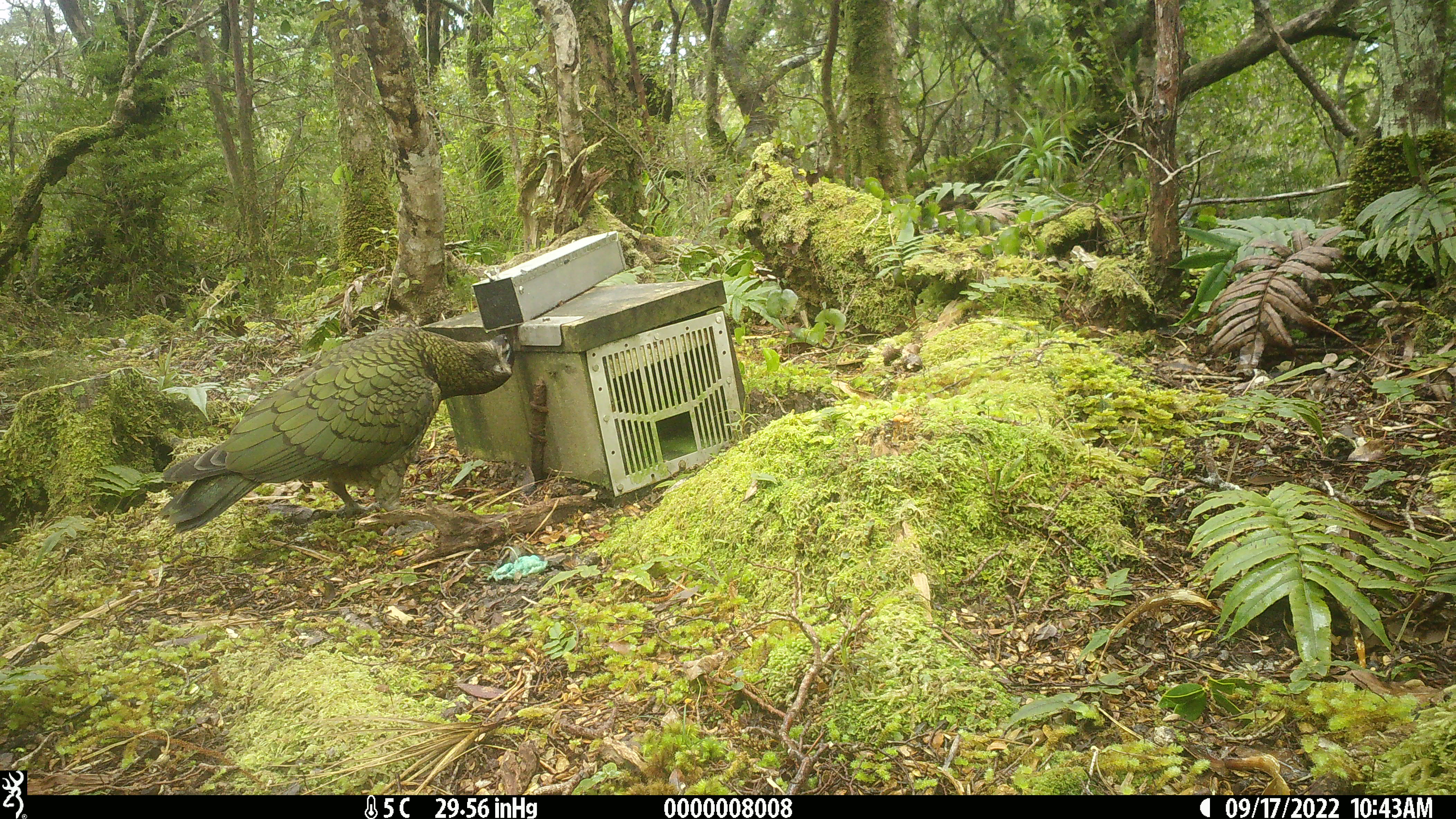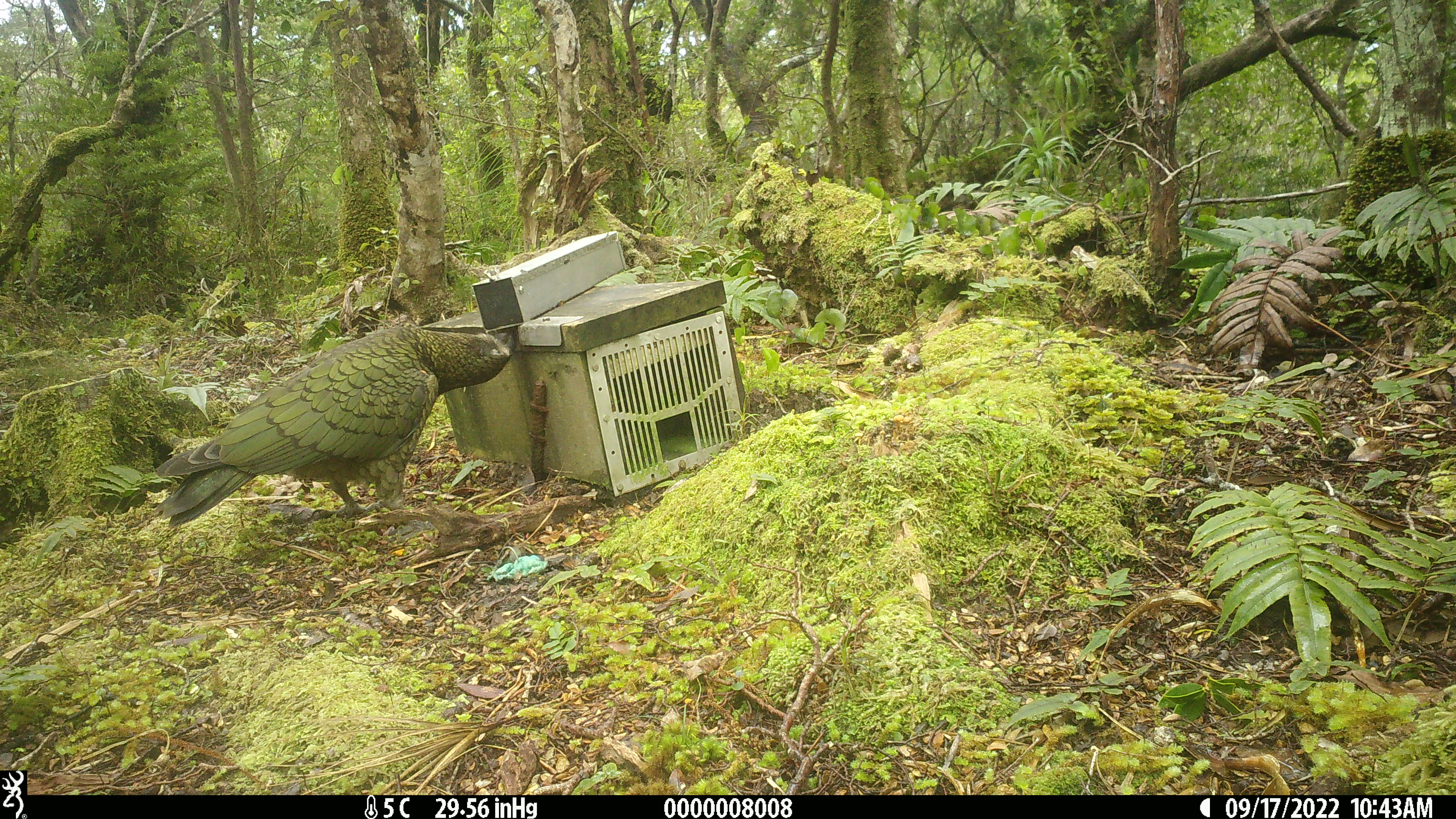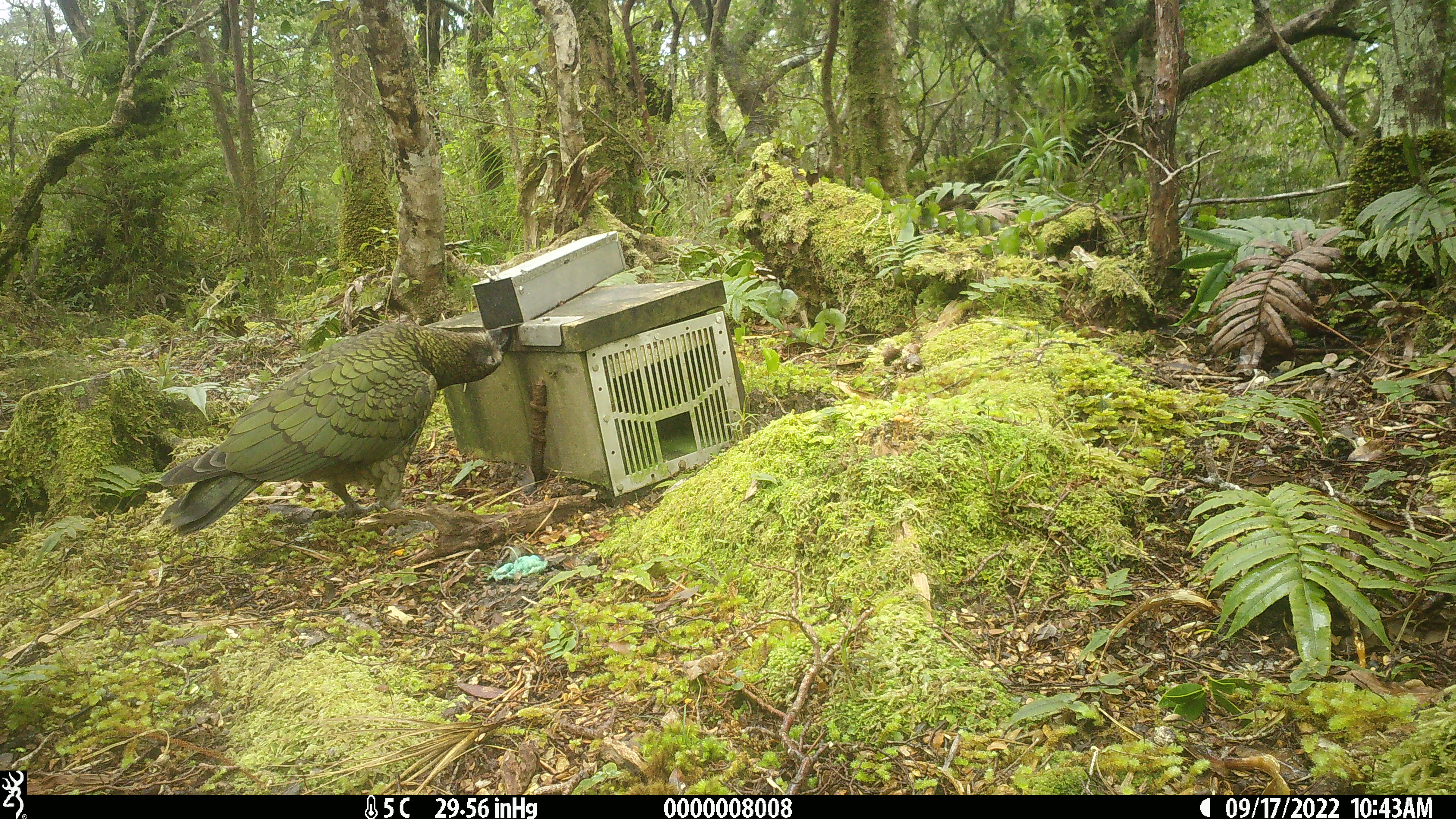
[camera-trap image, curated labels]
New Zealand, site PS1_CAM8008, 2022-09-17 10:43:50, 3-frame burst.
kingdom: Animalia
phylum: Chordata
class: Aves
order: Psittaciformes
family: Strigopidae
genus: Nestor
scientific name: Nestor notabilis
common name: kea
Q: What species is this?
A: Kea (Nestor notabilis).